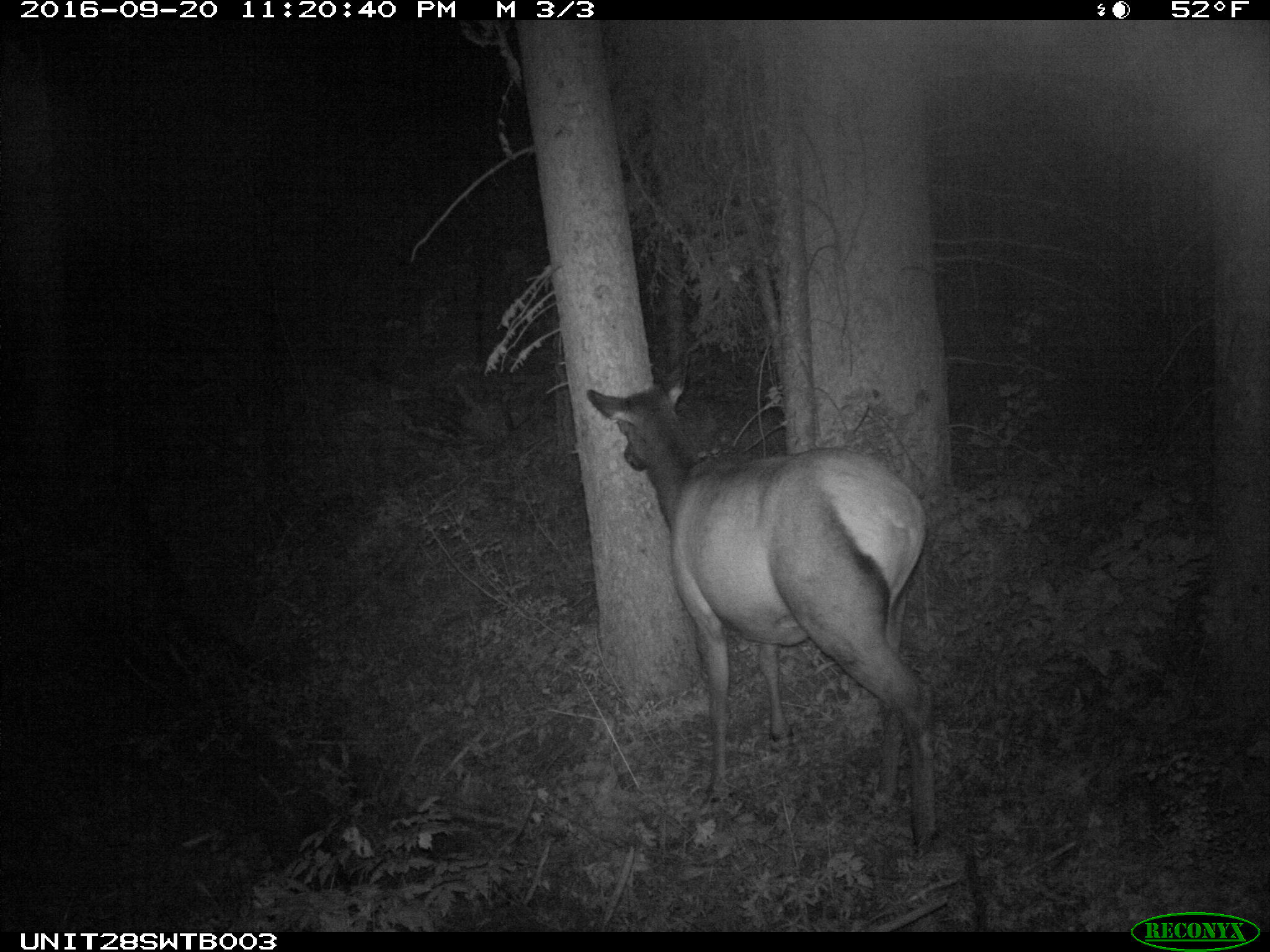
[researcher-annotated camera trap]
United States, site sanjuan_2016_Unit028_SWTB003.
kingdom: Animalia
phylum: Chordata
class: Mammalia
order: Artiodactyla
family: Cervidae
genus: Cervus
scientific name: Cervus elaphus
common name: red deer